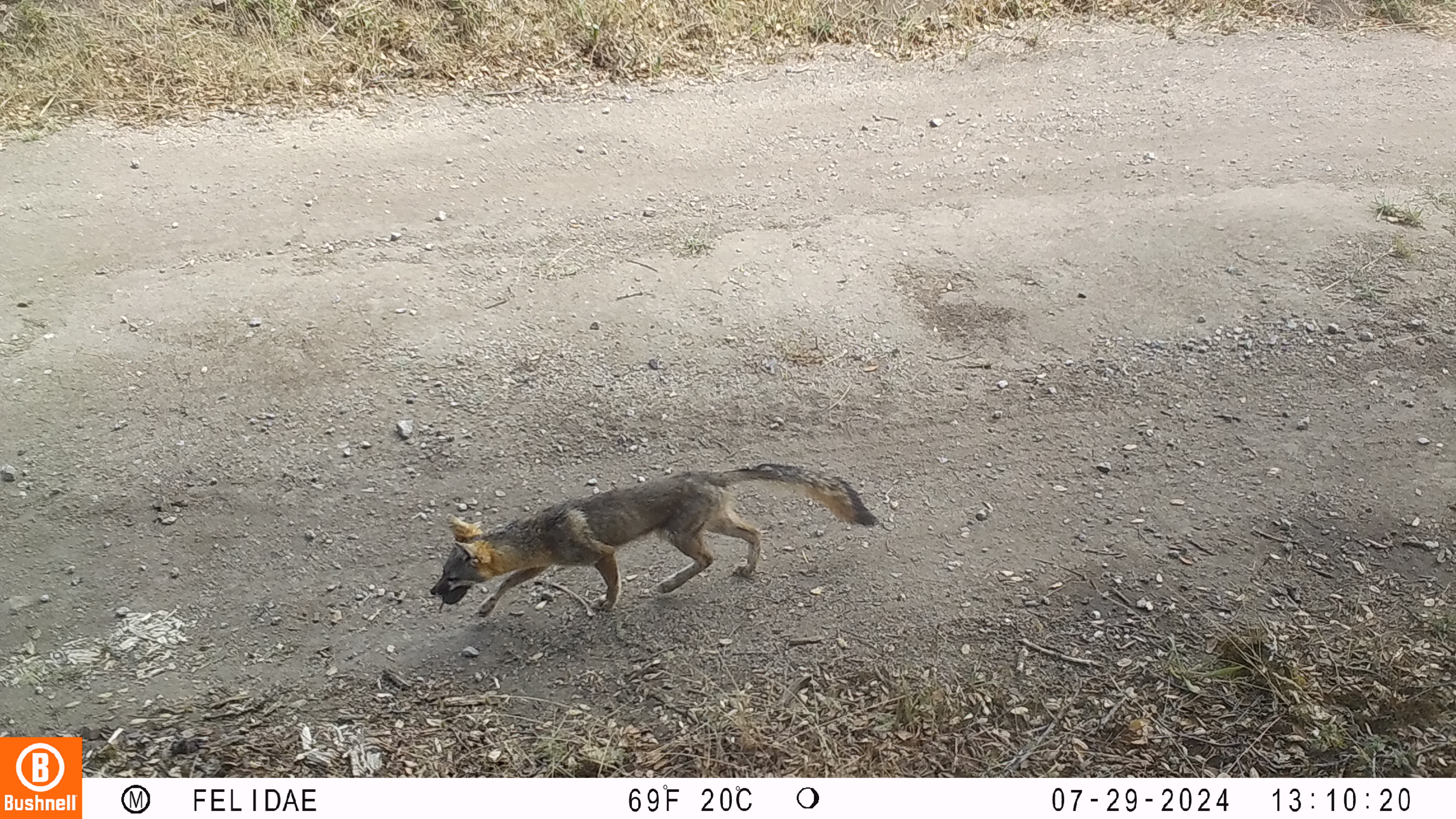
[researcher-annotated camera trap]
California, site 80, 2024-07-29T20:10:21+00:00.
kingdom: Animalia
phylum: Chordata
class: Mammalia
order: Carnivora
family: Canidae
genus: Urocyon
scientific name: Urocyon cinereoargenteus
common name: gray fox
Gray fox (Urocyon cinereoargenteus).